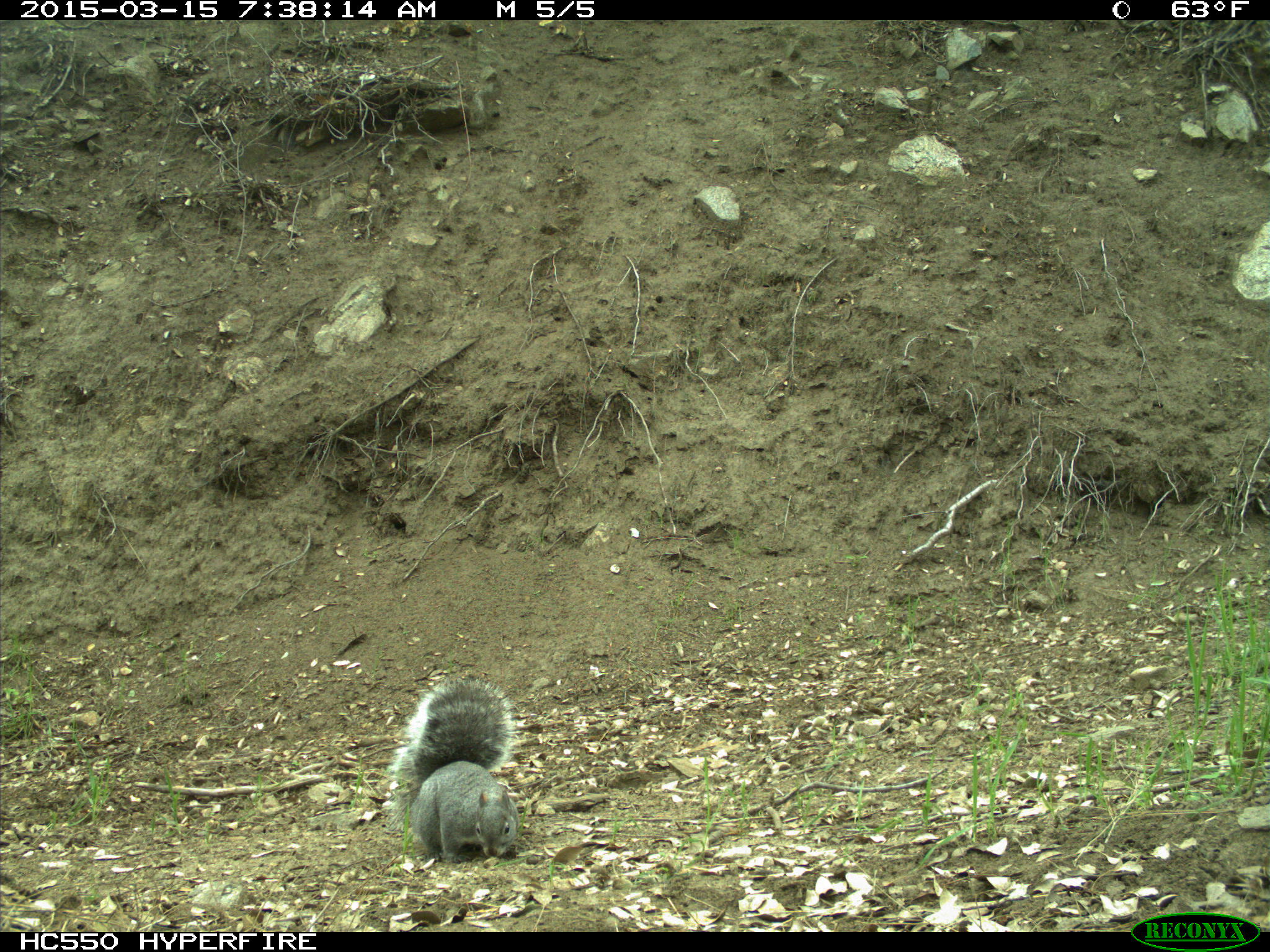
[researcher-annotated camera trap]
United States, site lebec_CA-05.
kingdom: Animalia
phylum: Chordata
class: Mammalia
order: Rodentia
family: Sciuridae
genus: Sciurus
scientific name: Sciurus carolinensis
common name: eastern gray squirrel